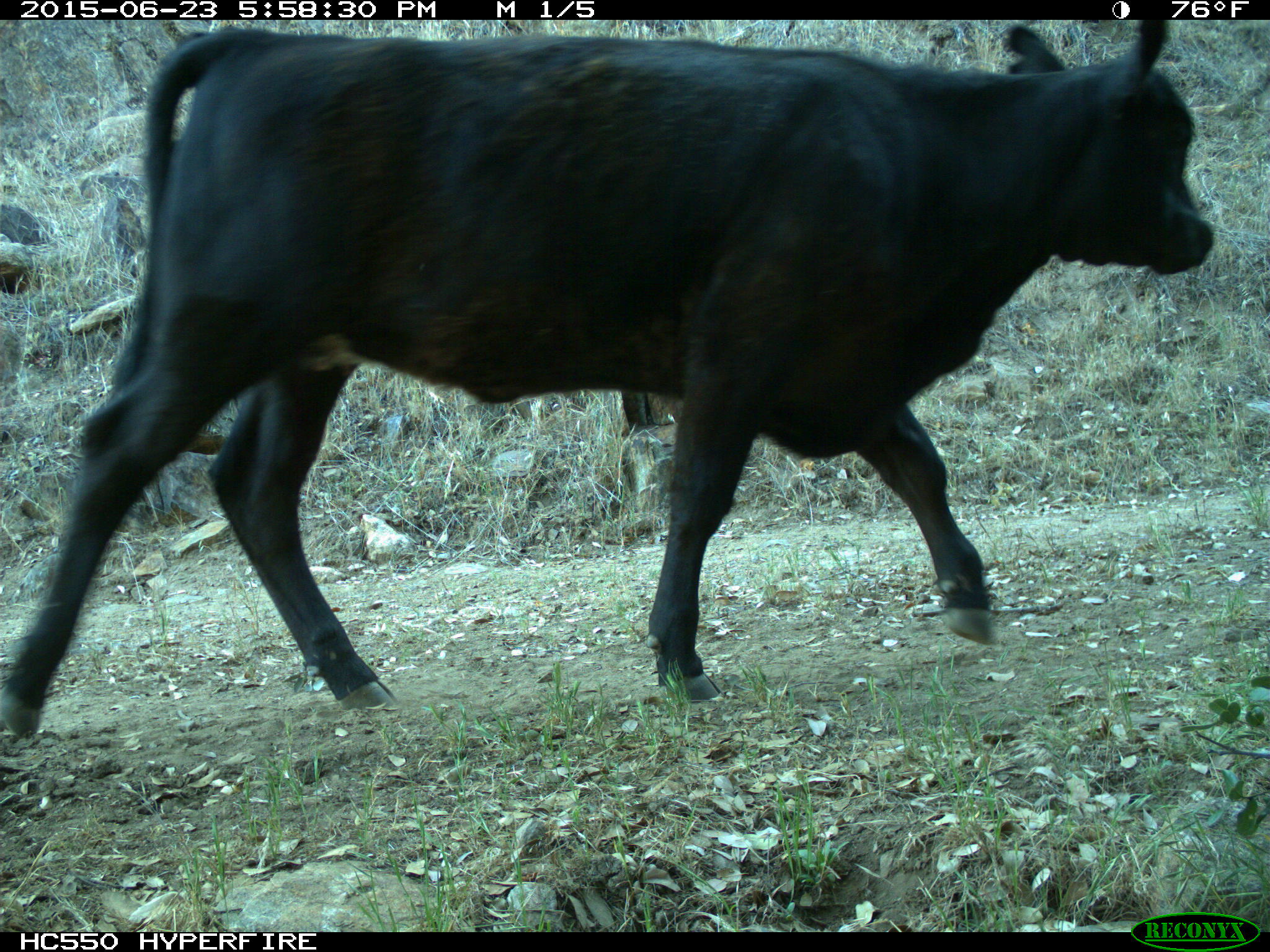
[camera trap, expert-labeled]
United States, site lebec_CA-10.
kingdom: Animalia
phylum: Chordata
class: Mammalia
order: Artiodactyla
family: Bovidae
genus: Bos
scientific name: Bos taurus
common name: domestic cow